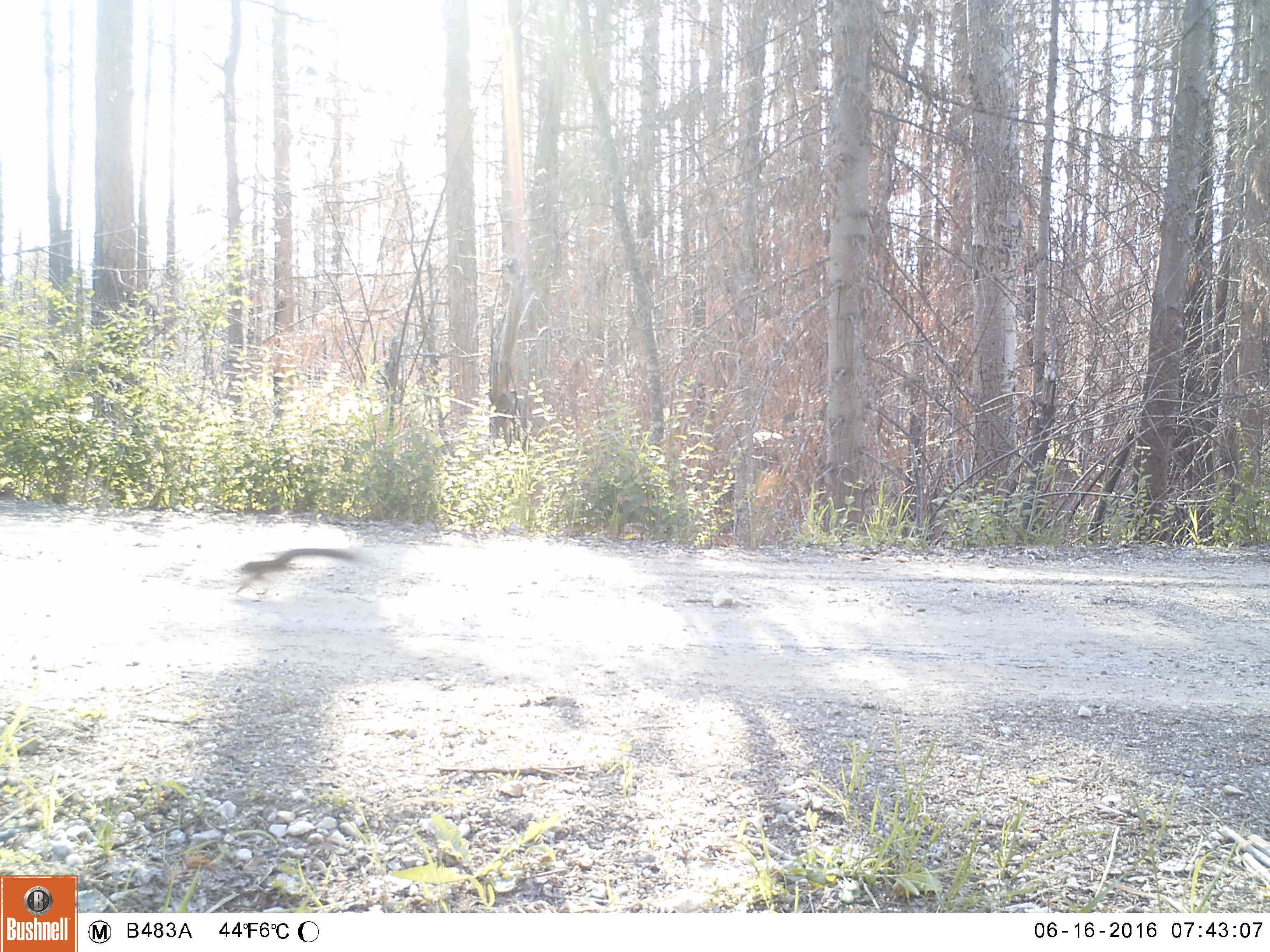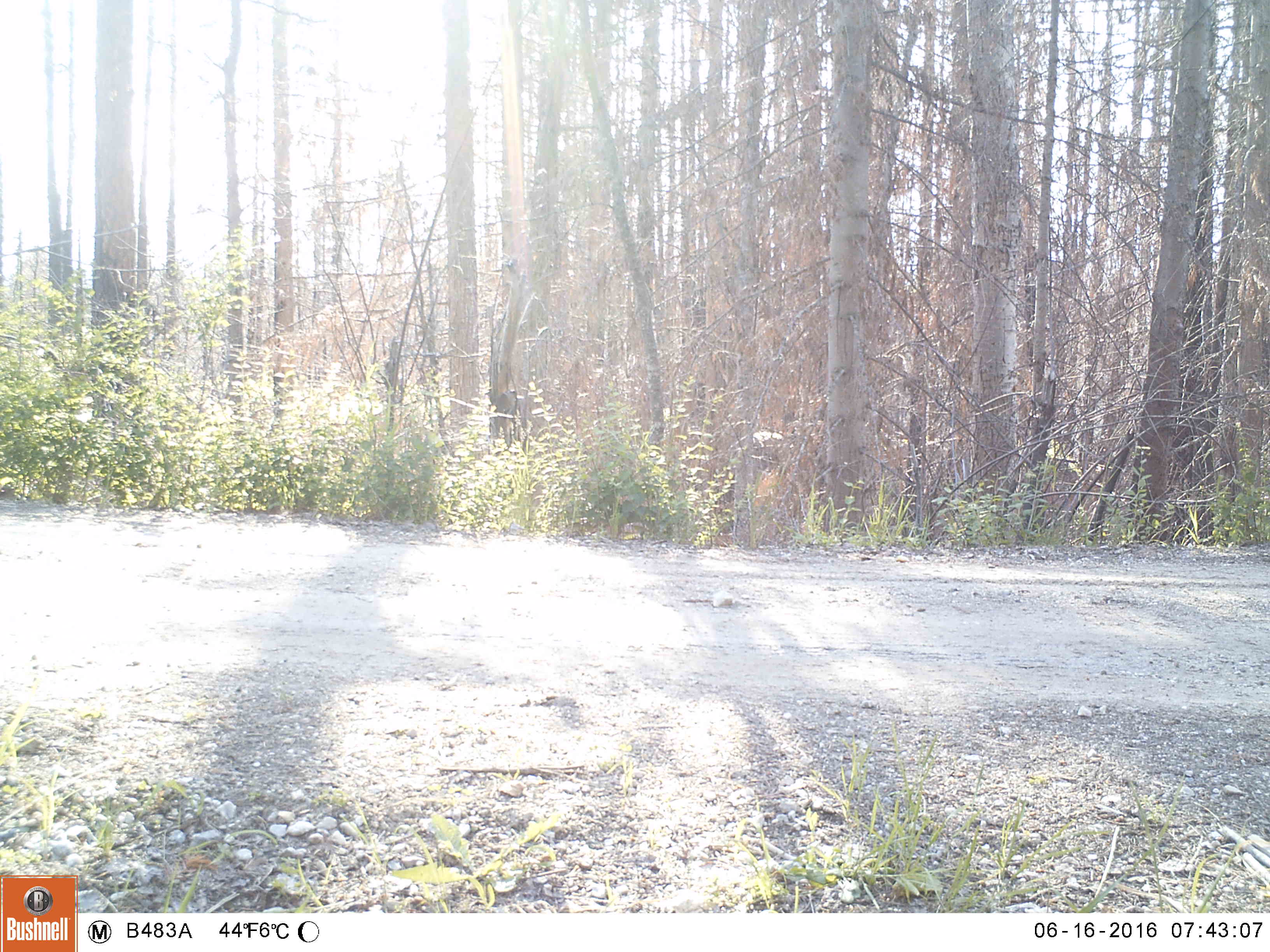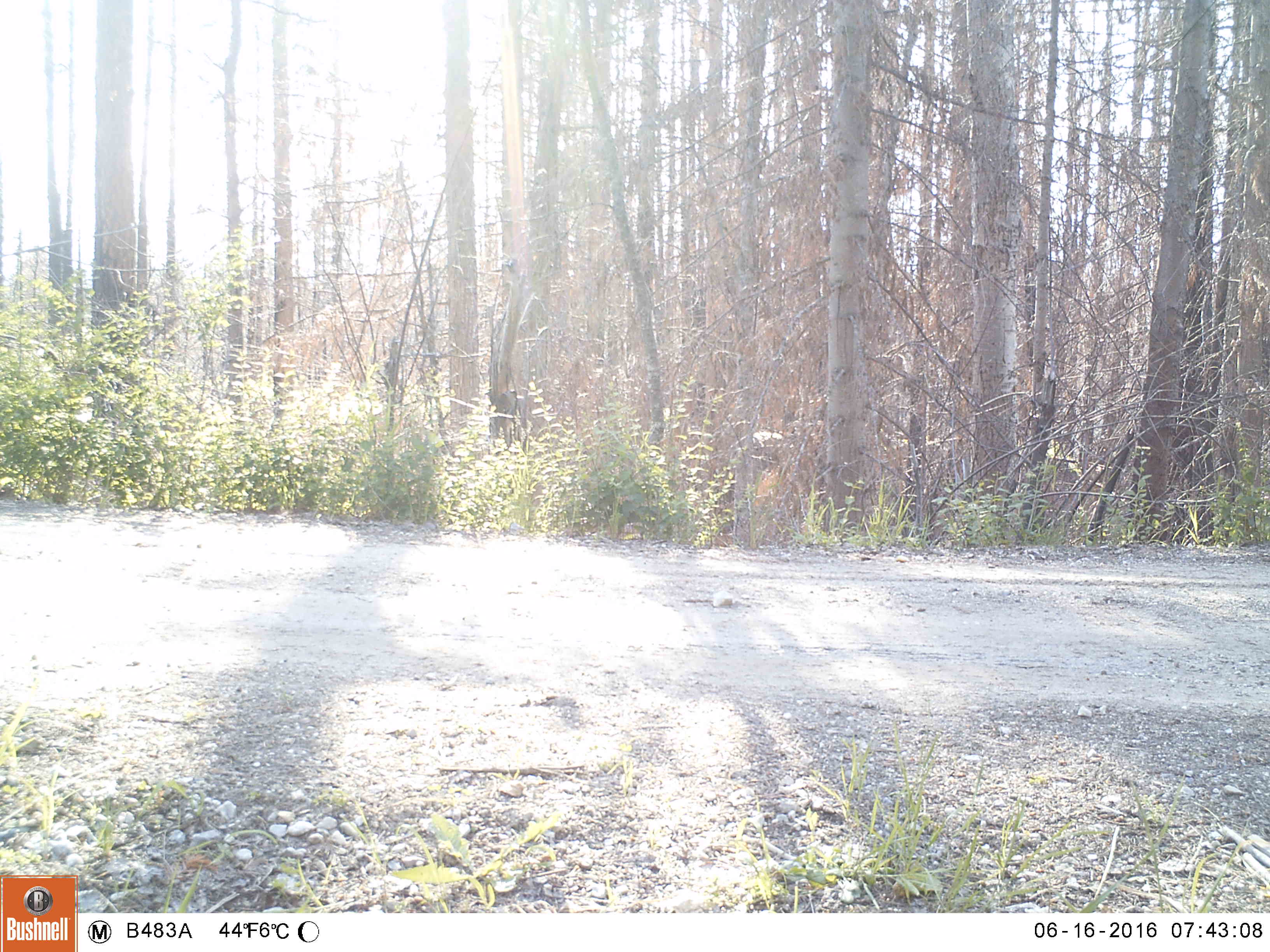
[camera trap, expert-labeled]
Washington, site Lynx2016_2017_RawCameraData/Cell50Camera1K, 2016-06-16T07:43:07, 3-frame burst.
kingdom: Animalia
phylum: Chordata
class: Mammalia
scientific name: Mammalia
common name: small mammal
Small mammal (Mammalia). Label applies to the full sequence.